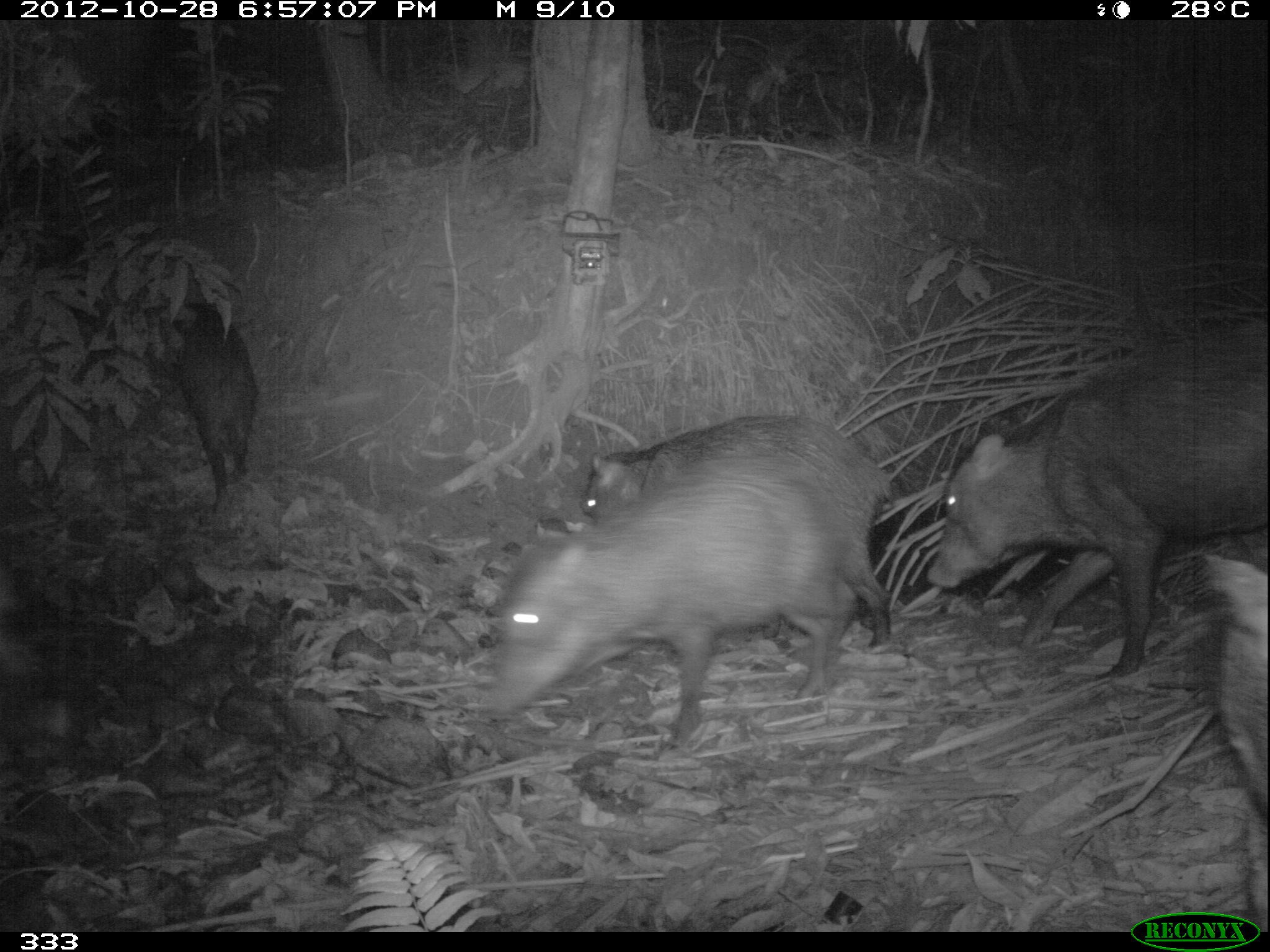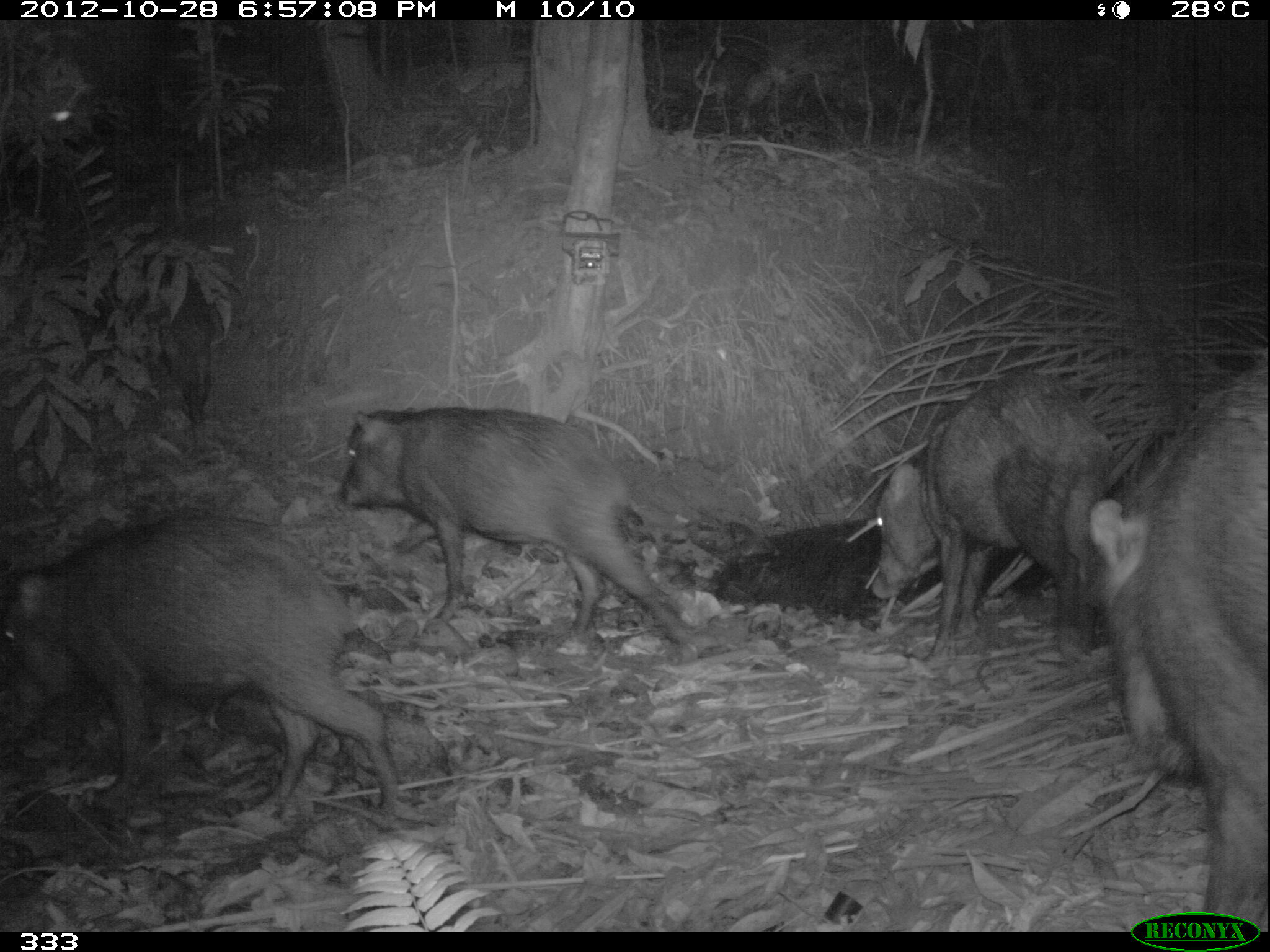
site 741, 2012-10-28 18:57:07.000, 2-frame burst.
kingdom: Animalia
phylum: Chordata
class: Mammalia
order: Artiodactyla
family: Tayassuidae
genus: Tayassu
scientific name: Tayassu pecari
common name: white-lipped peccary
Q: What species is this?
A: Tayassu pecari (white-lipped peccary).